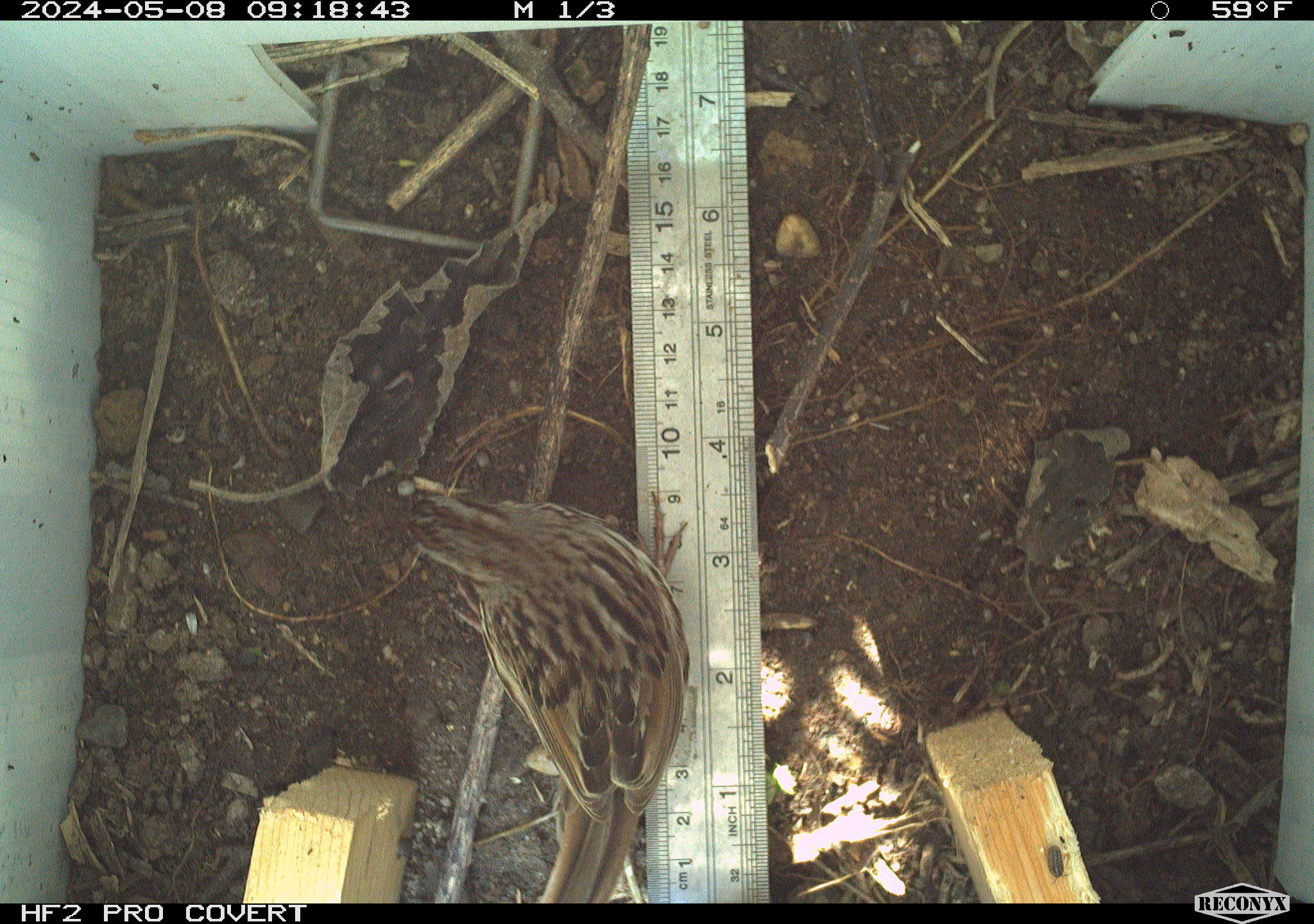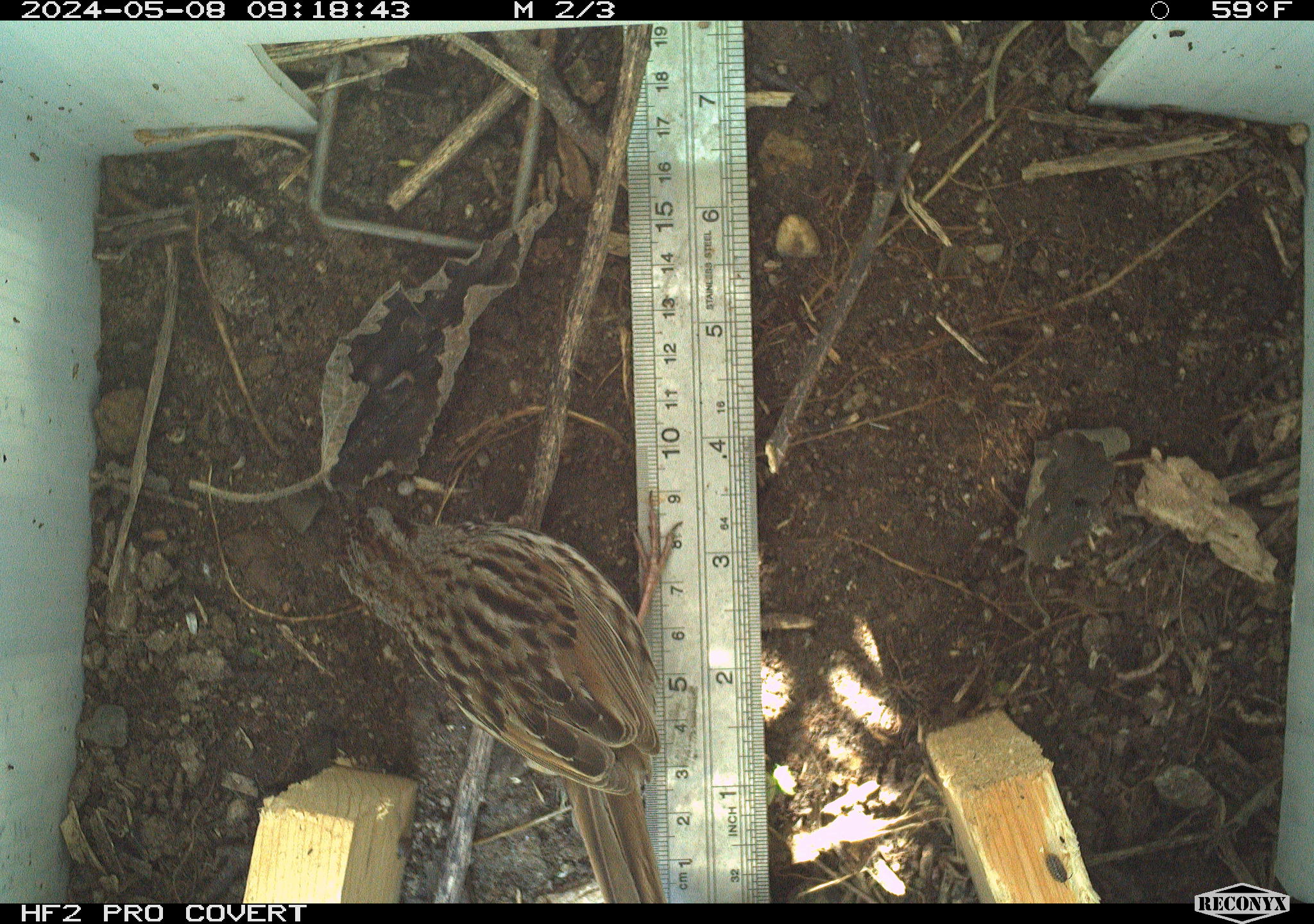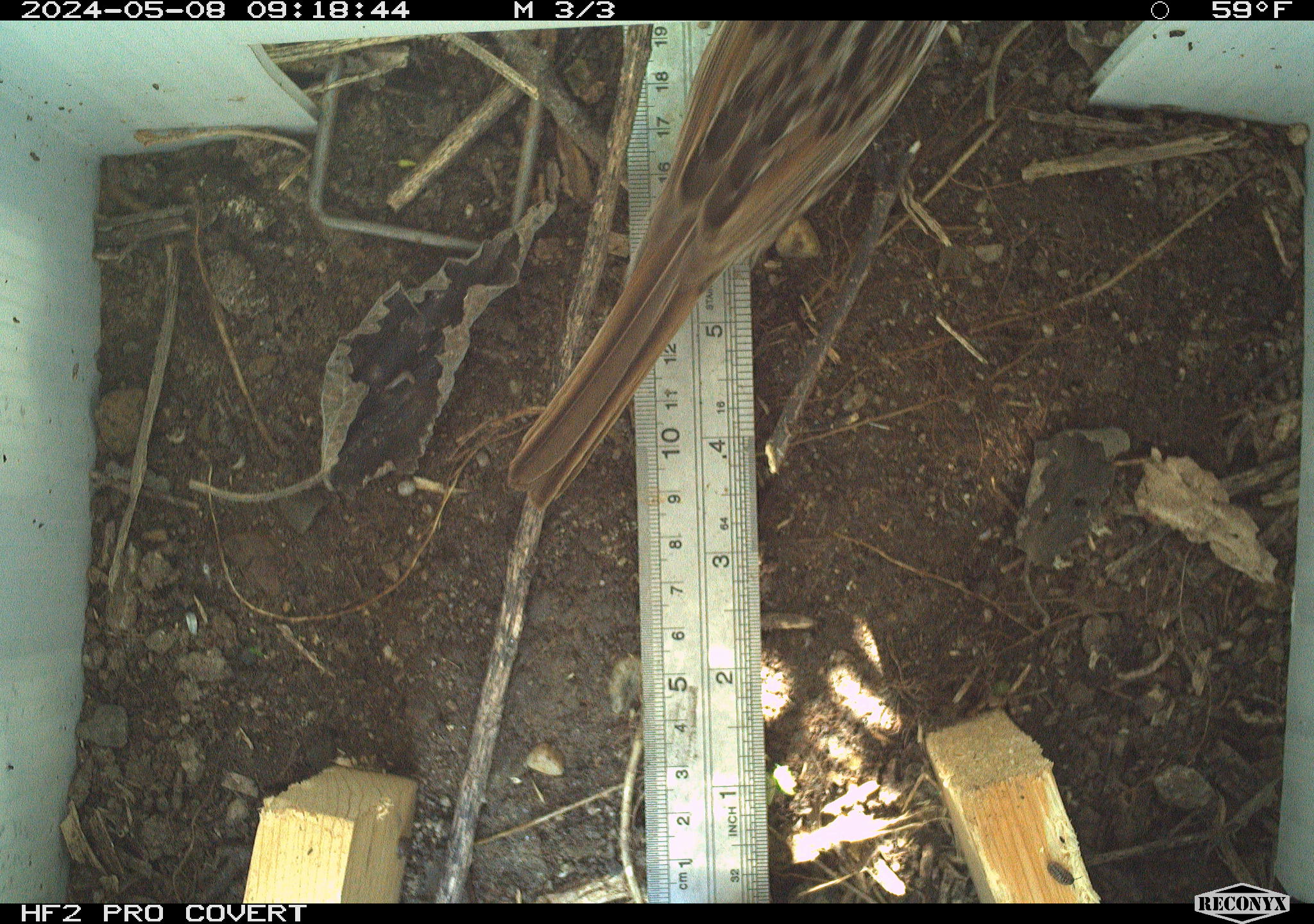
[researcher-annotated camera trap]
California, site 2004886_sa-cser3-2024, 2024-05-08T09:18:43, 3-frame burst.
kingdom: Animalia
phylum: Chordata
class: Aves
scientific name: Aves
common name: bird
Bird (Aves).